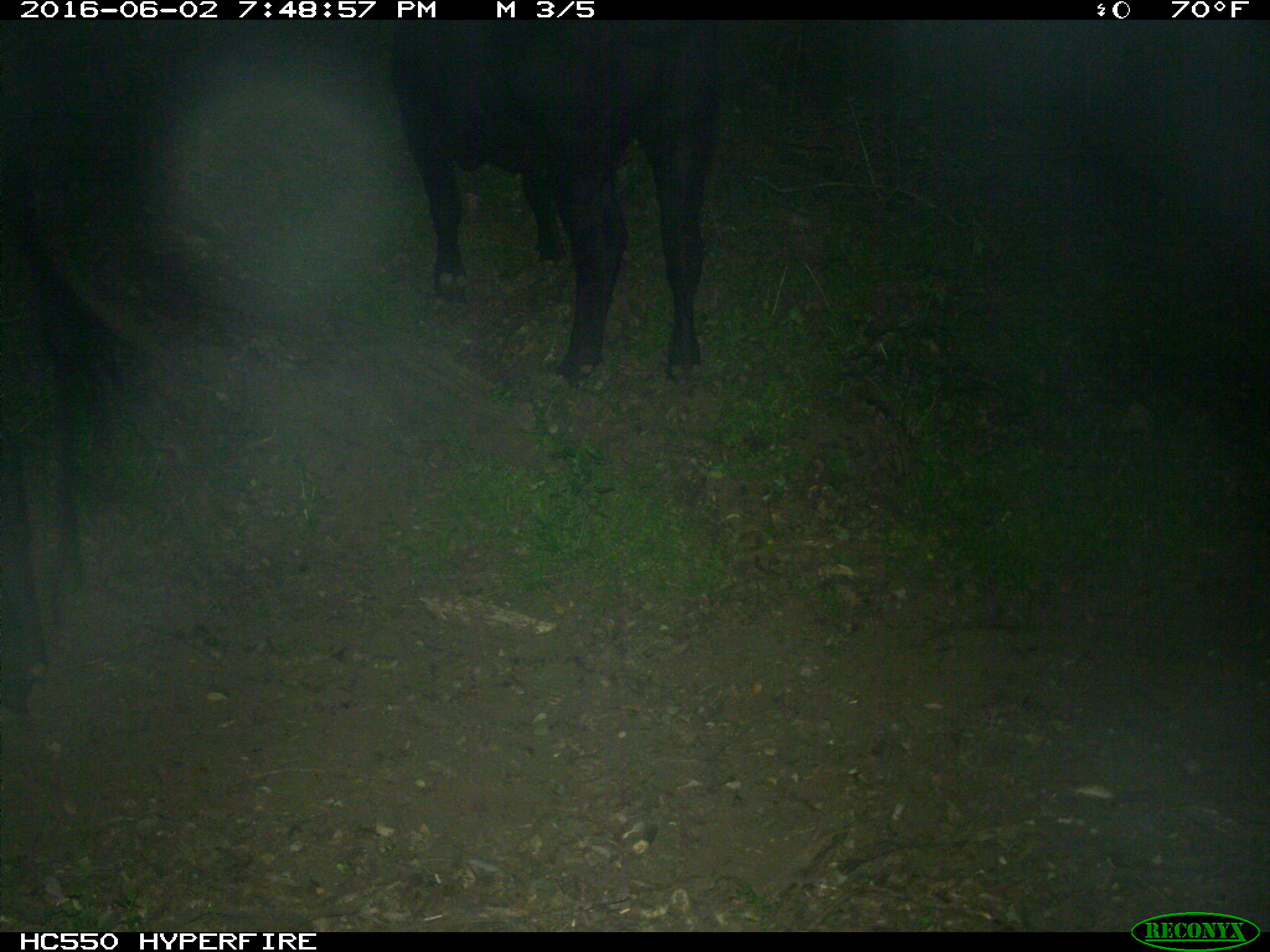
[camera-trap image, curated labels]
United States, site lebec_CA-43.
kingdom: Animalia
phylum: Chordata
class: Mammalia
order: Artiodactyla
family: Bovidae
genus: Bos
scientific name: Bos taurus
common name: domestic cow